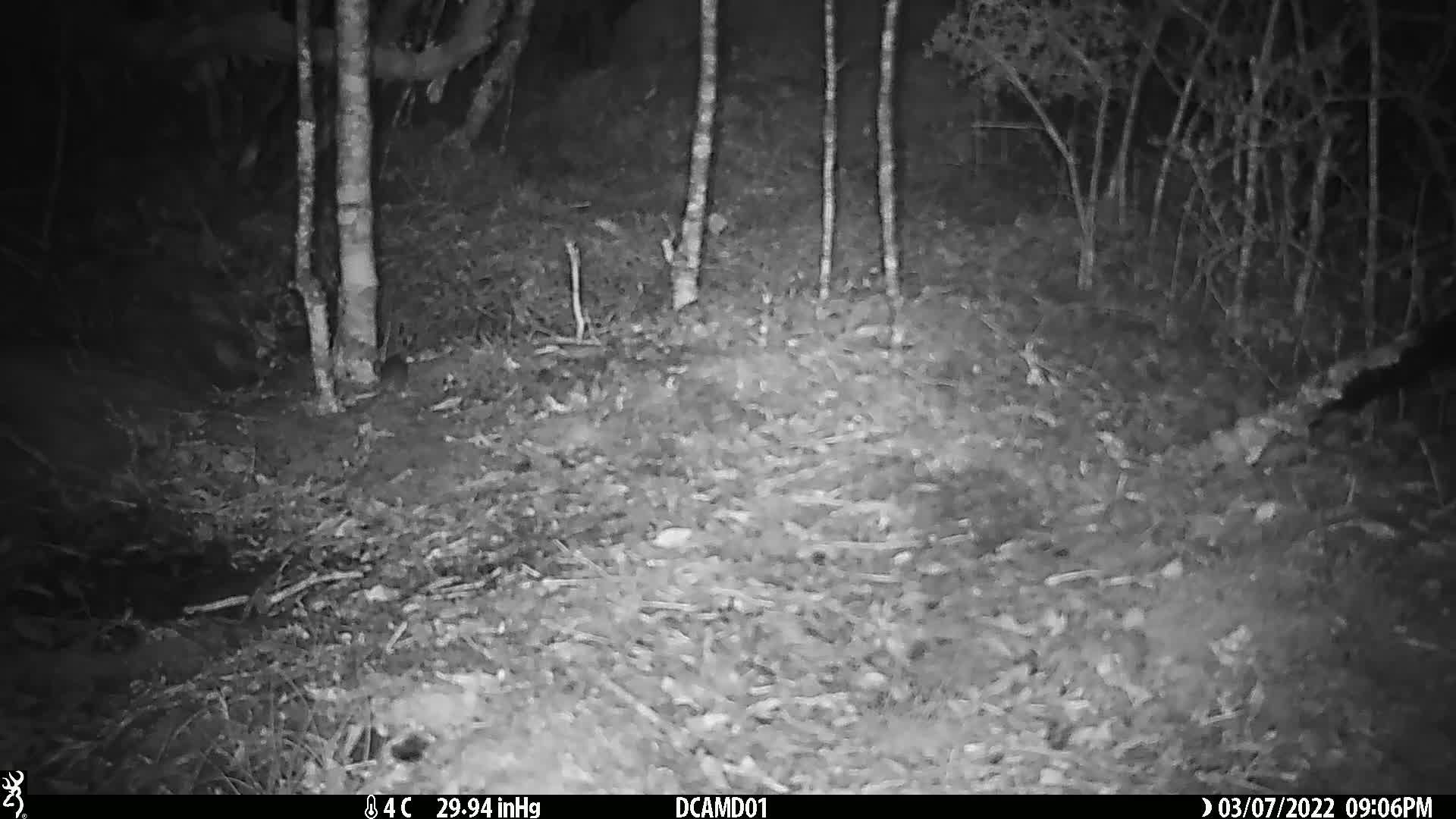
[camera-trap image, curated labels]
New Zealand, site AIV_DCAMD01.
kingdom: Animalia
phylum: Chordata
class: Mammalia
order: Rodentia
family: Muridae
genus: Mus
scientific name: Mus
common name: mouse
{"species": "mouse (Mus)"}